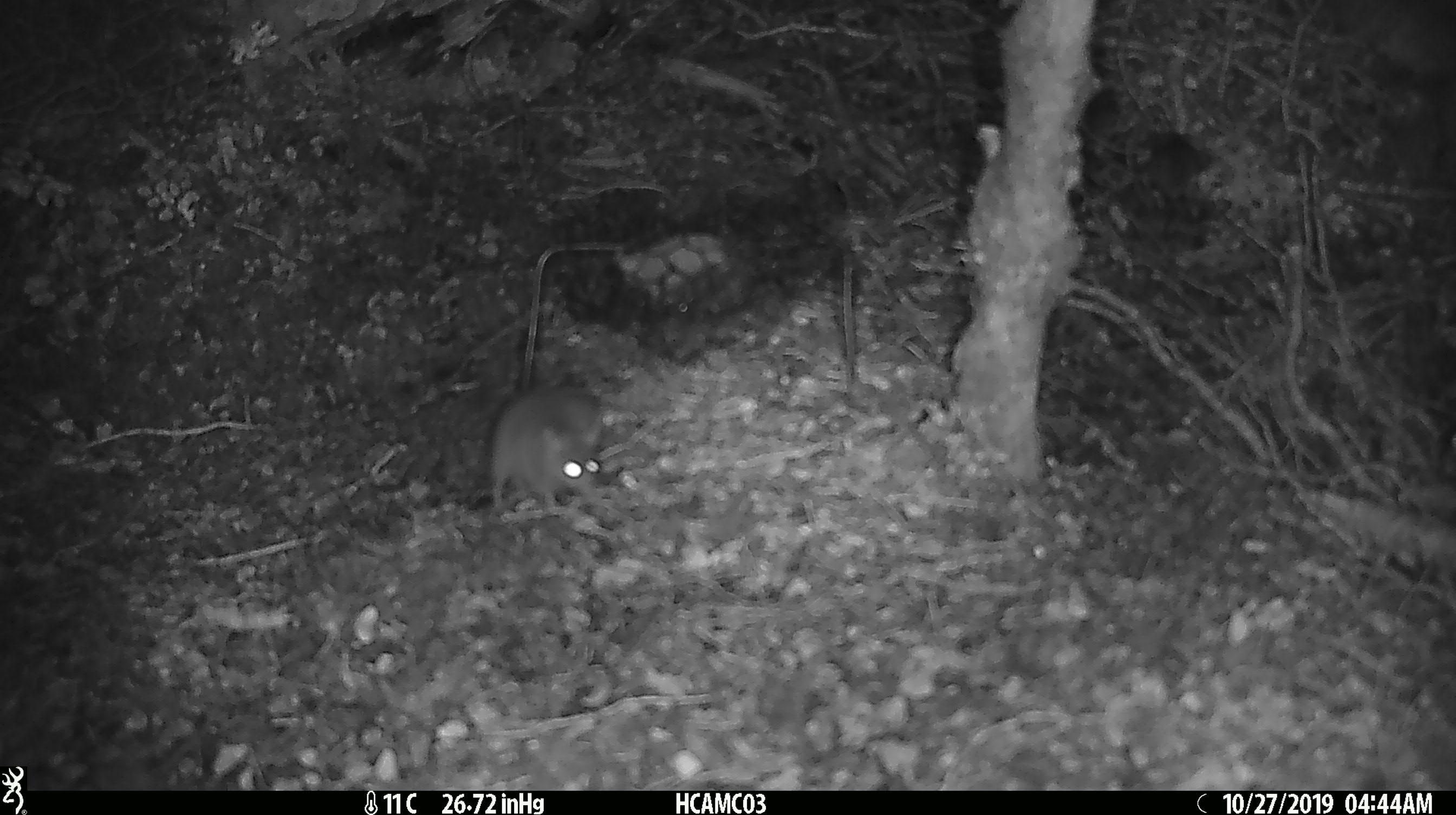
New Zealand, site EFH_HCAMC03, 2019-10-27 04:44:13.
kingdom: Animalia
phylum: Chordata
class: Mammalia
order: Rodentia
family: Muridae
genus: Mus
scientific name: Mus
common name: mouse